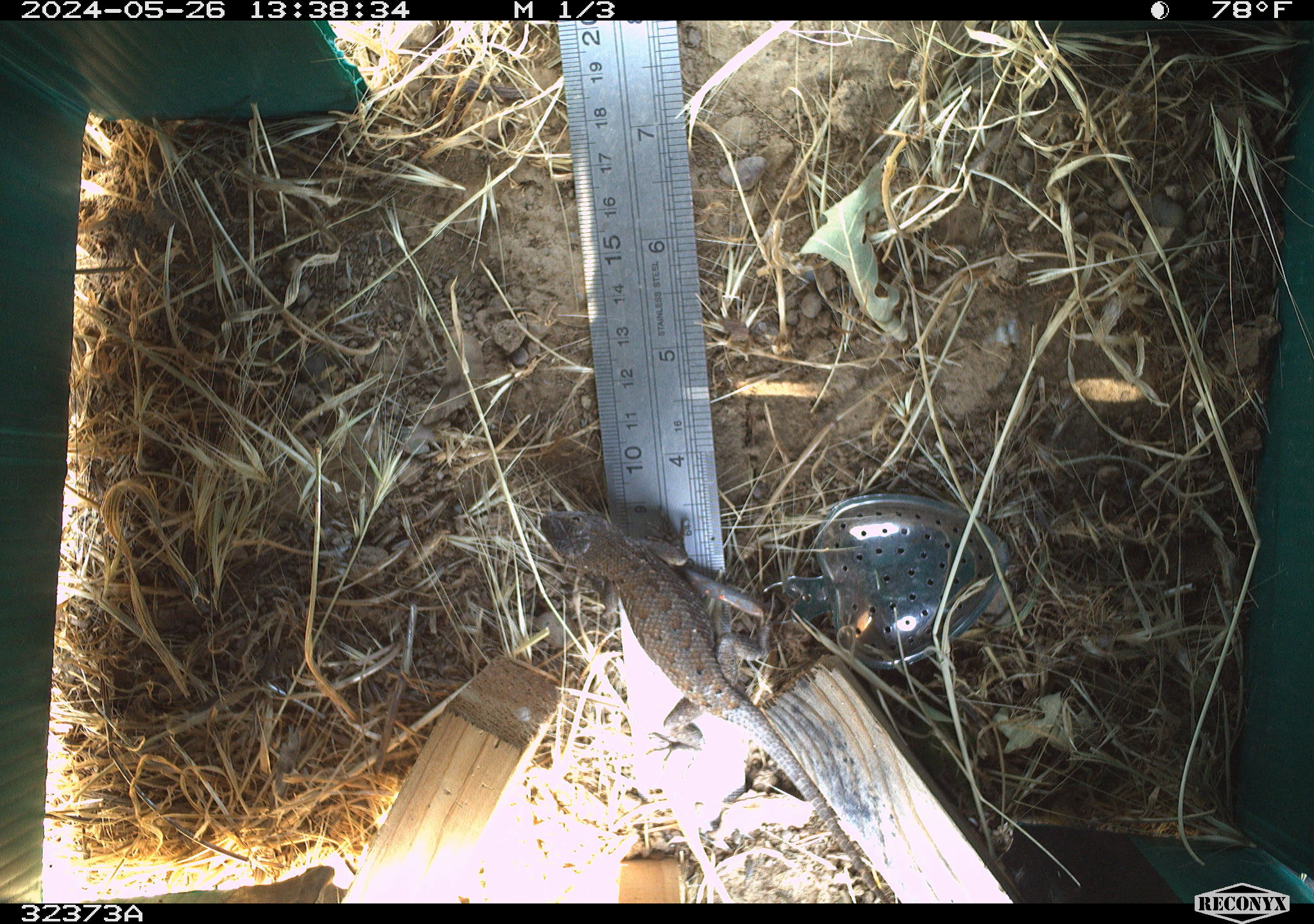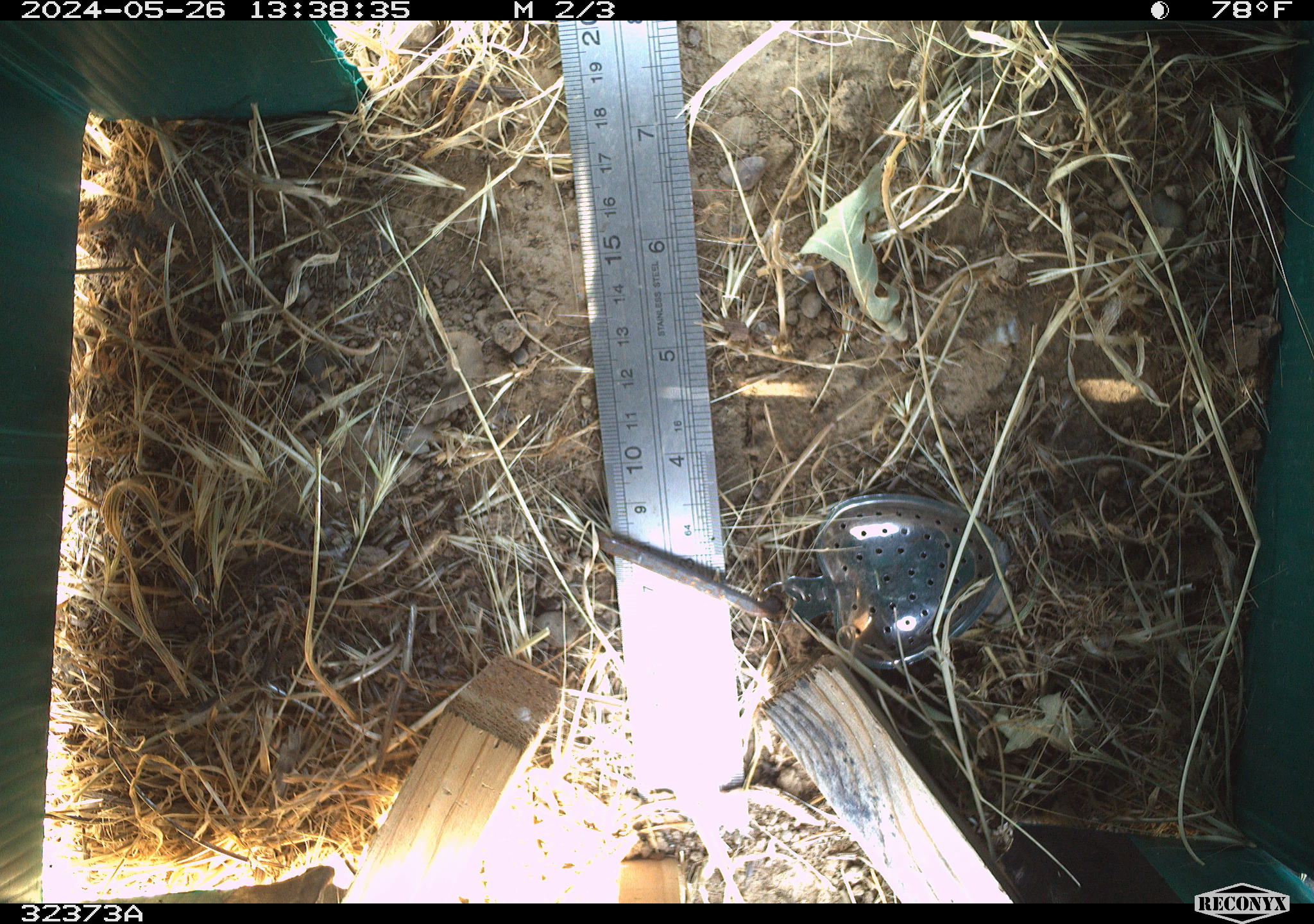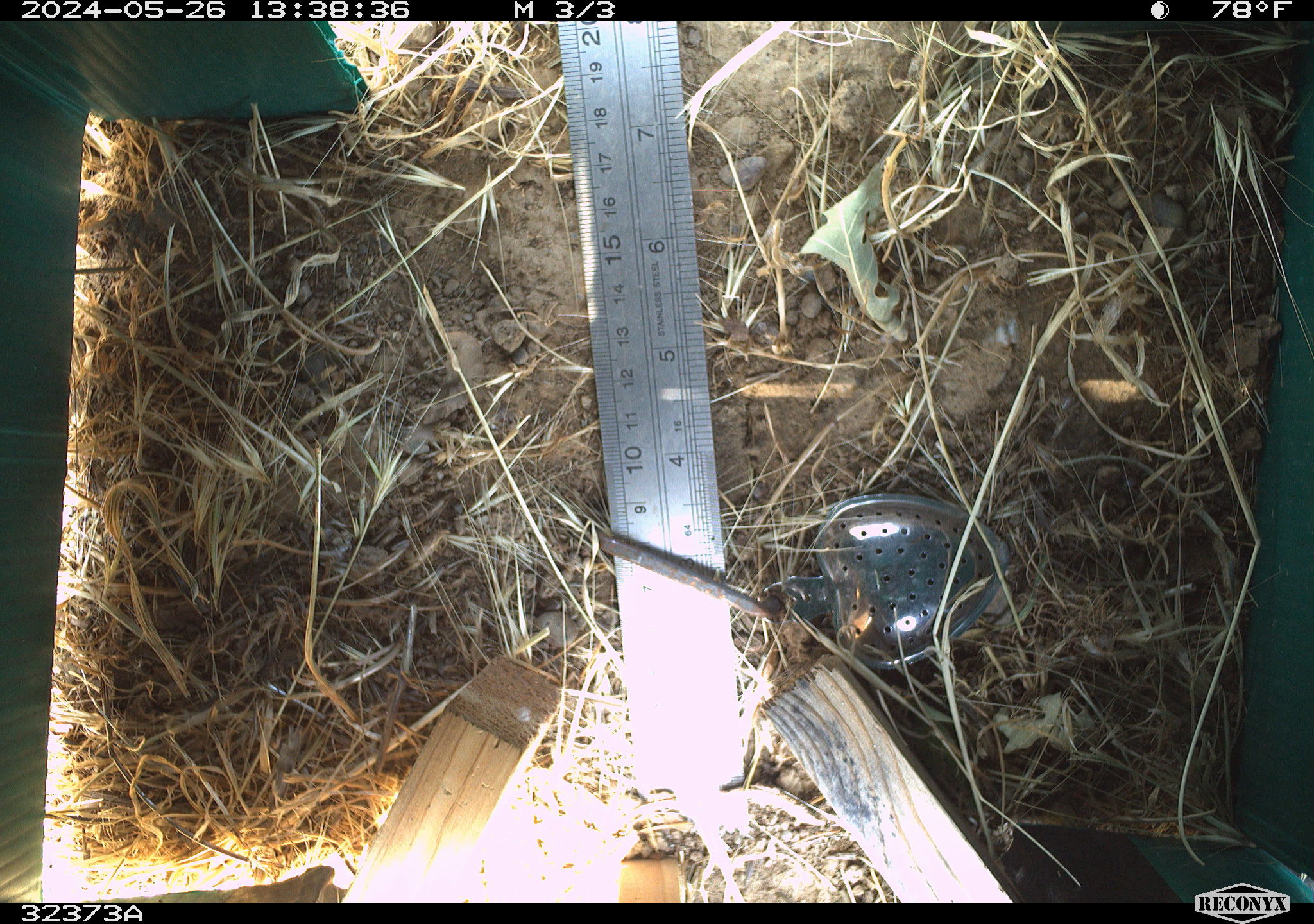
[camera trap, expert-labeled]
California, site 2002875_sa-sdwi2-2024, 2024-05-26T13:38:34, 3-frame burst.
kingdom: Animalia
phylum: Chordata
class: Reptilia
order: Squamata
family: Phrynosomatidae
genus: Sceloporus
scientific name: Sceloporus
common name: spiny lizards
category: sceloporus species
Sceloporus species (spiny lizards) (Sceloporus).